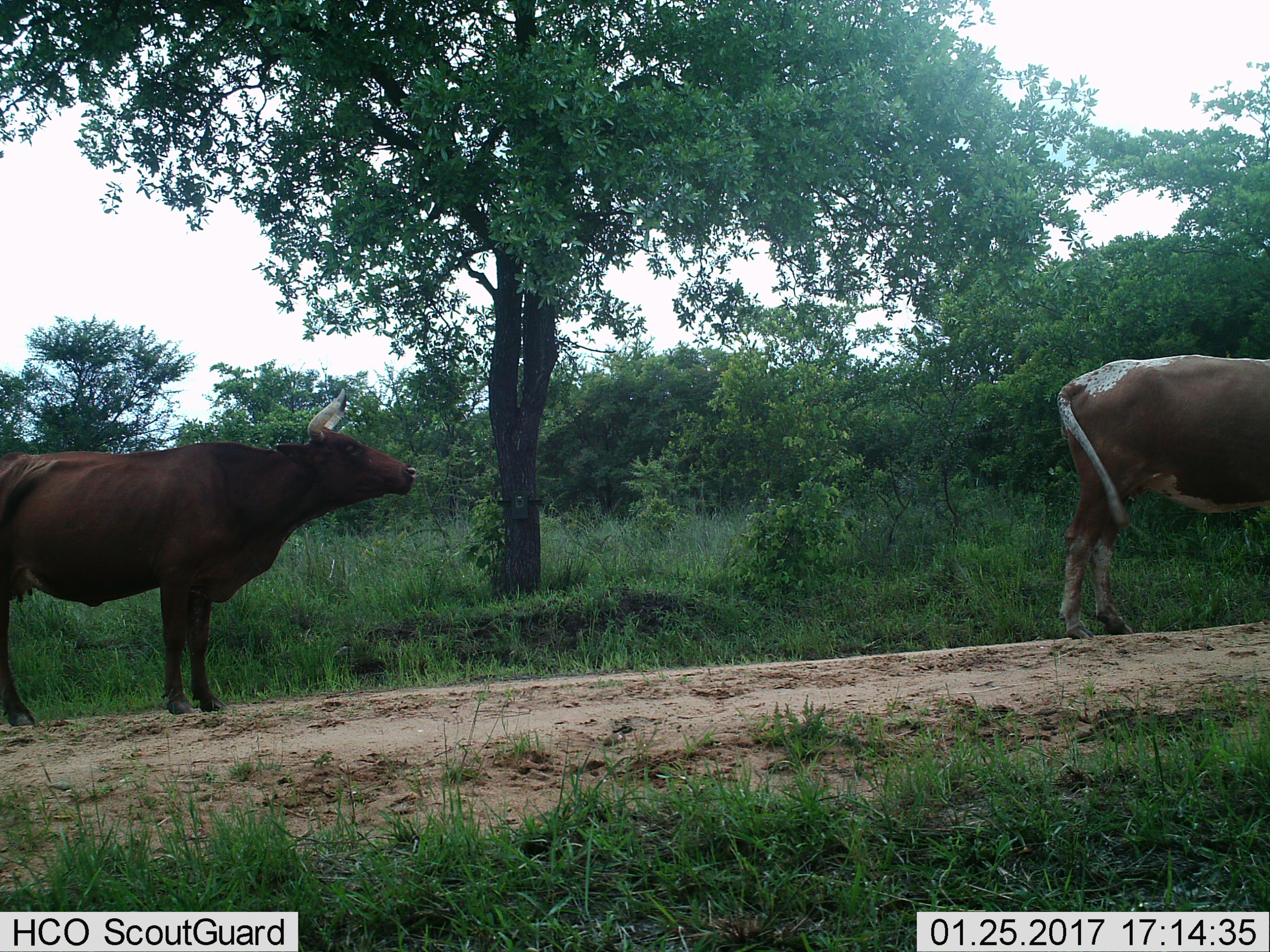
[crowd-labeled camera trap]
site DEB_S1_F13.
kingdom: Animalia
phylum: Chordata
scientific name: Vertebrata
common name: domestic animal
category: domesticanimal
Domesticanimal (domestic animal) (Vertebrata), count 2. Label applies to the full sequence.